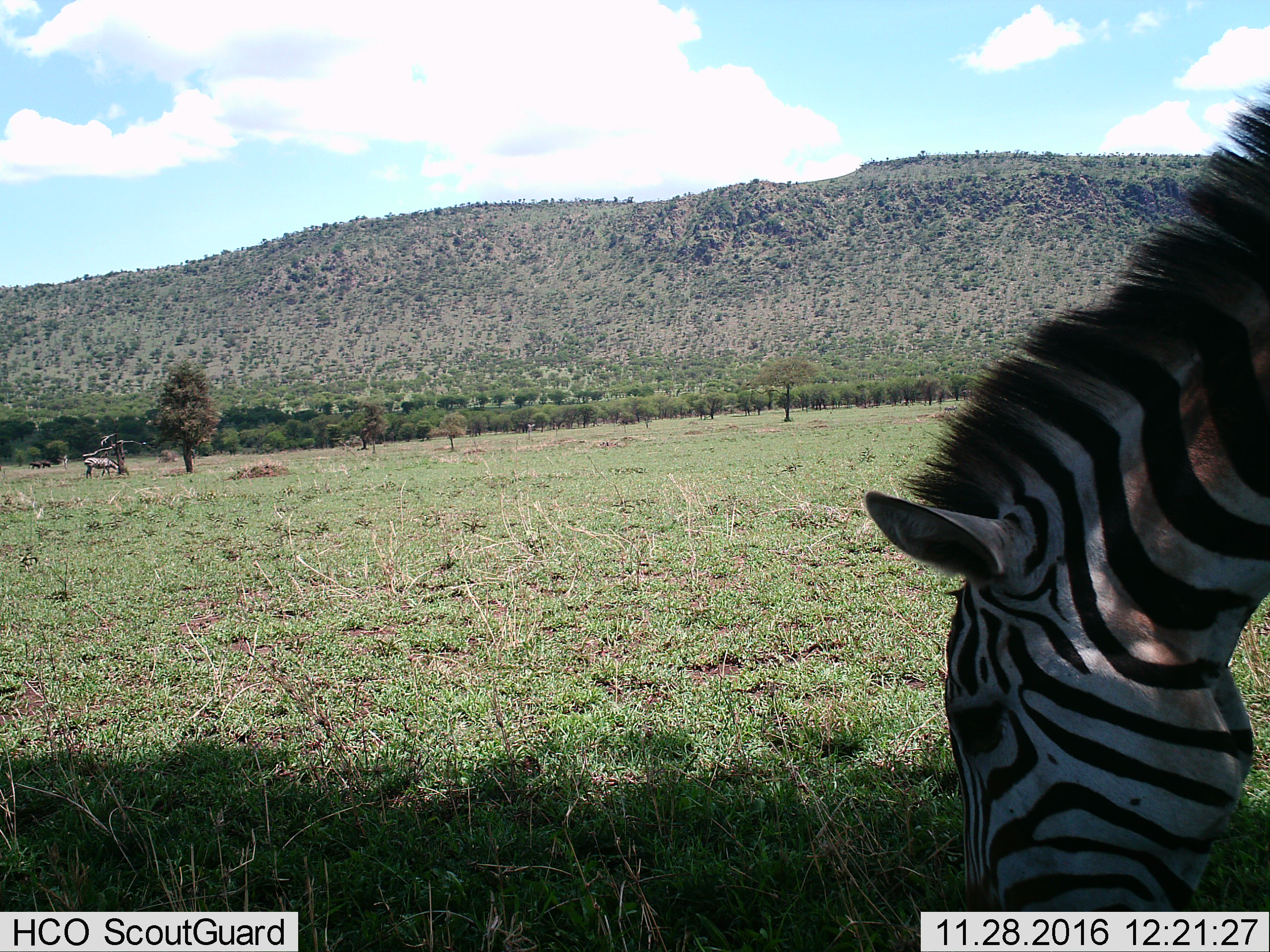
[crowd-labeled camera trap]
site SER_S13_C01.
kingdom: Animalia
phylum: Chordata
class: Mammalia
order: Perissodactyla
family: Equidae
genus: Equus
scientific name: Equus quagga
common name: plains zebra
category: zebraplains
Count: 2.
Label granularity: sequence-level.